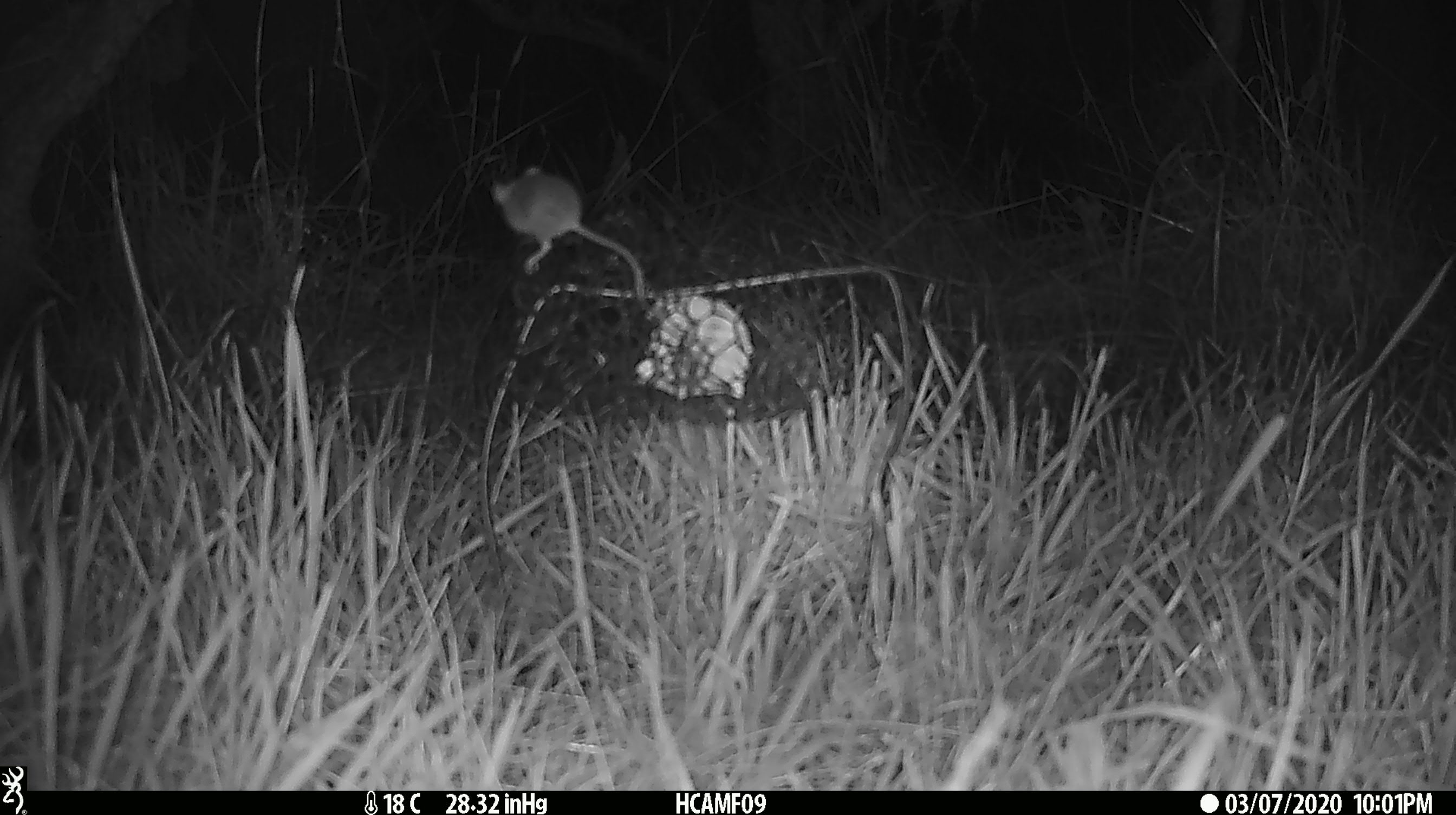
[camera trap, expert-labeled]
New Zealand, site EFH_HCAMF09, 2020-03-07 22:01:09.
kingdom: Animalia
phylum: Chordata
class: Mammalia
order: Rodentia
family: Muridae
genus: Mus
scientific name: Mus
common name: mouse